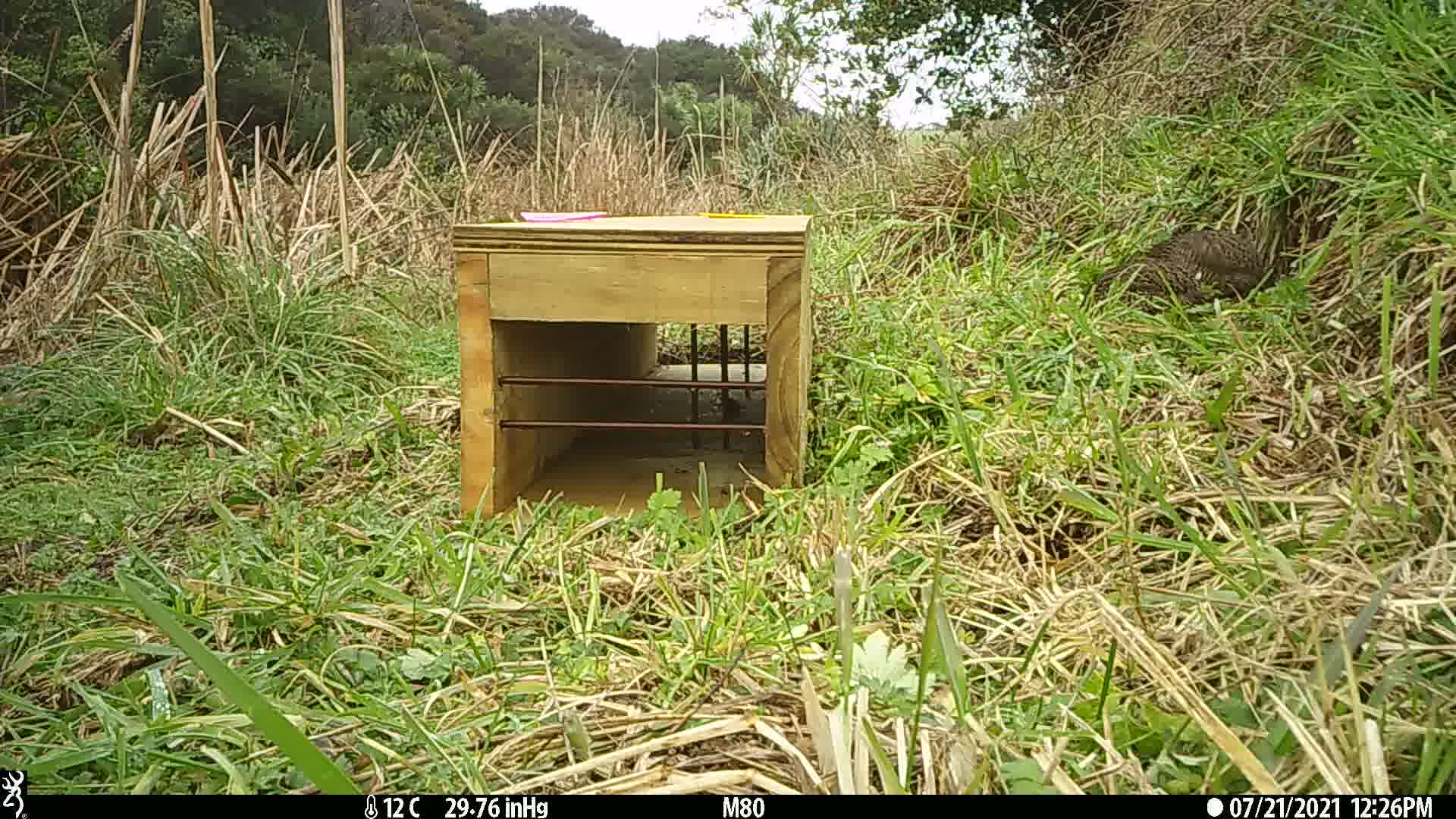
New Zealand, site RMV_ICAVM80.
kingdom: Animalia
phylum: Chordata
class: Aves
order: Galliformes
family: Phasianidae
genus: Synoicus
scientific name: Synoicus ypsilophorus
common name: brown quail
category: quail brown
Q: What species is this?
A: Quail brown (brown quail) (Synoicus ypsilophorus).